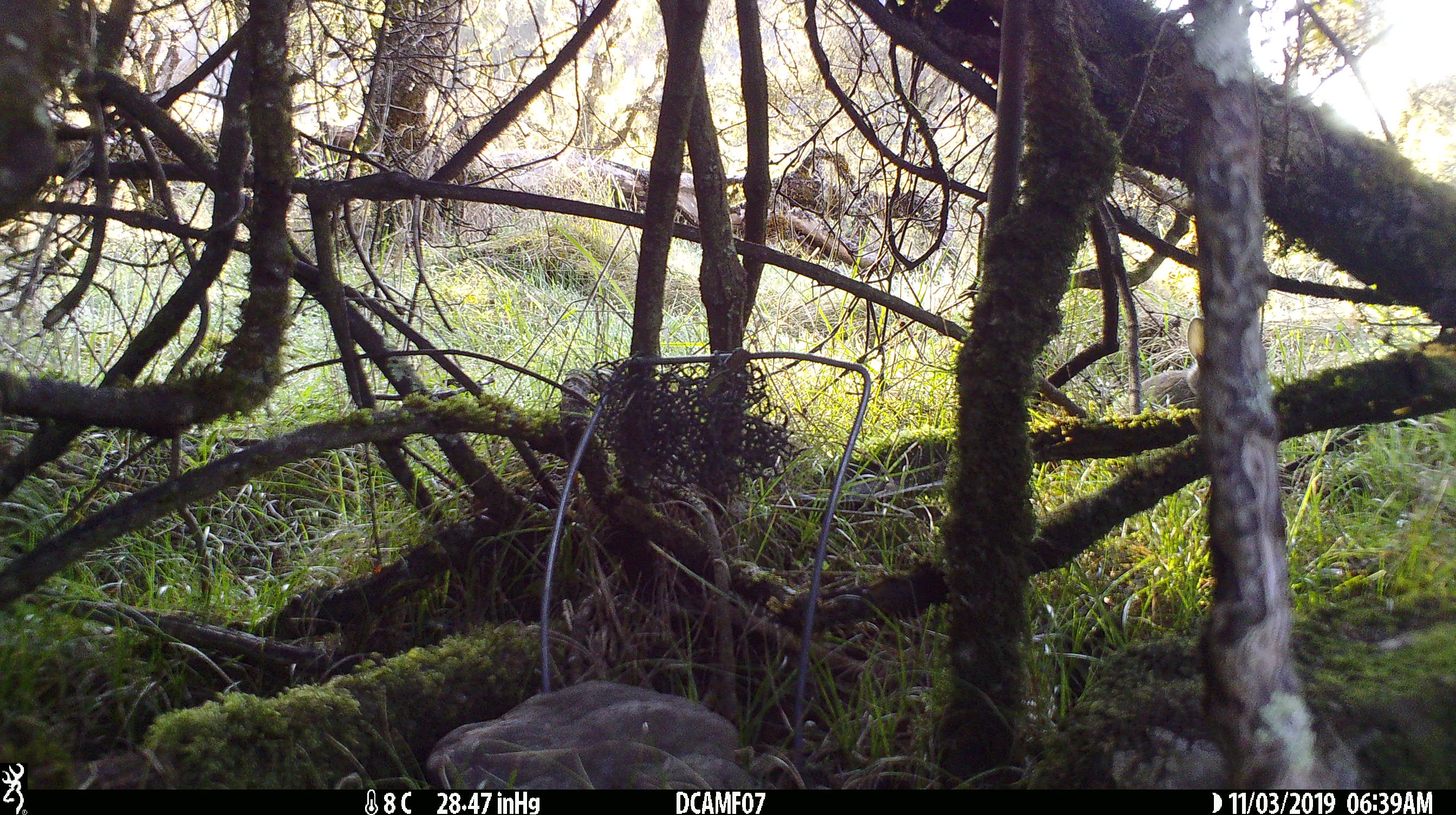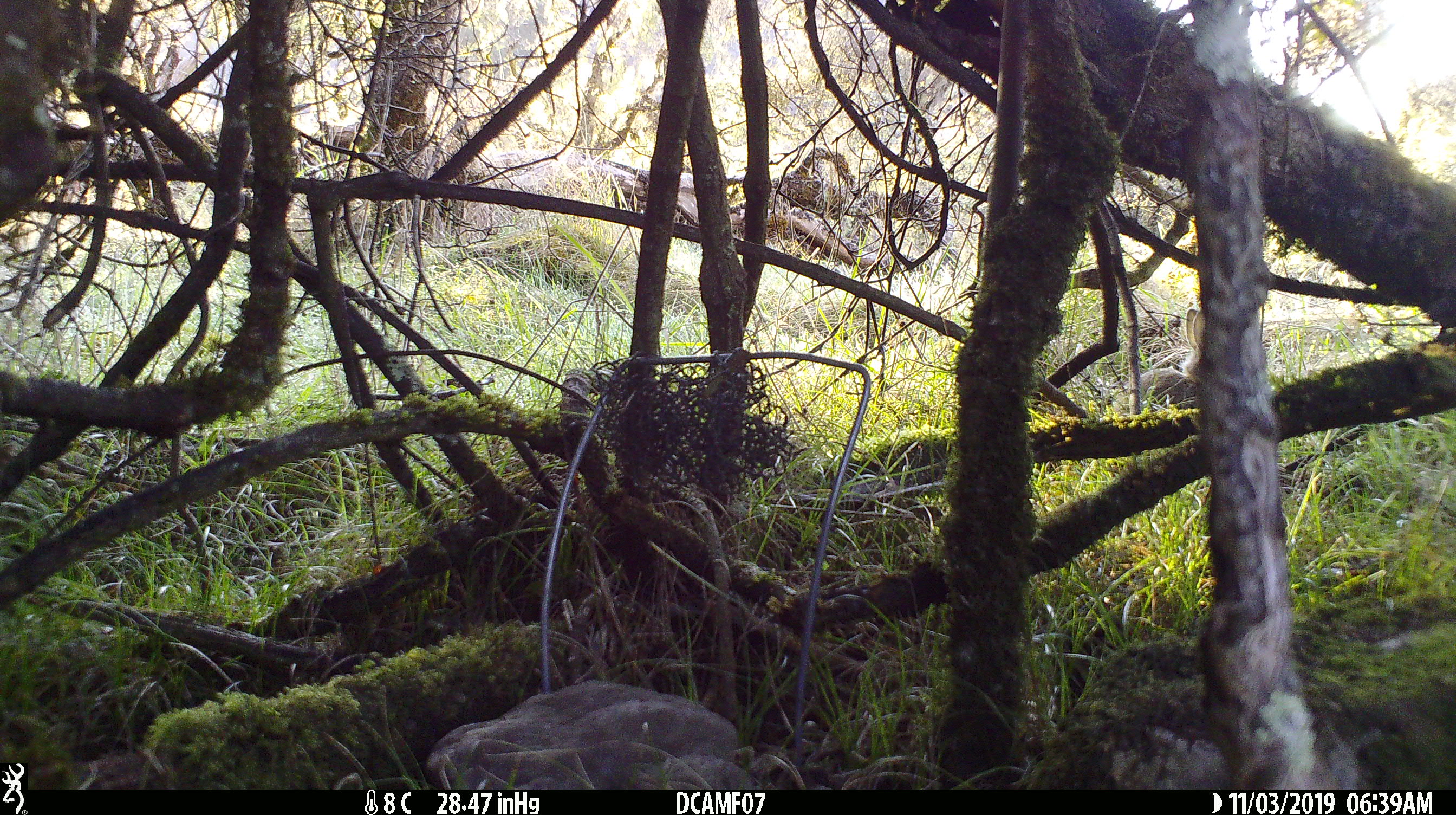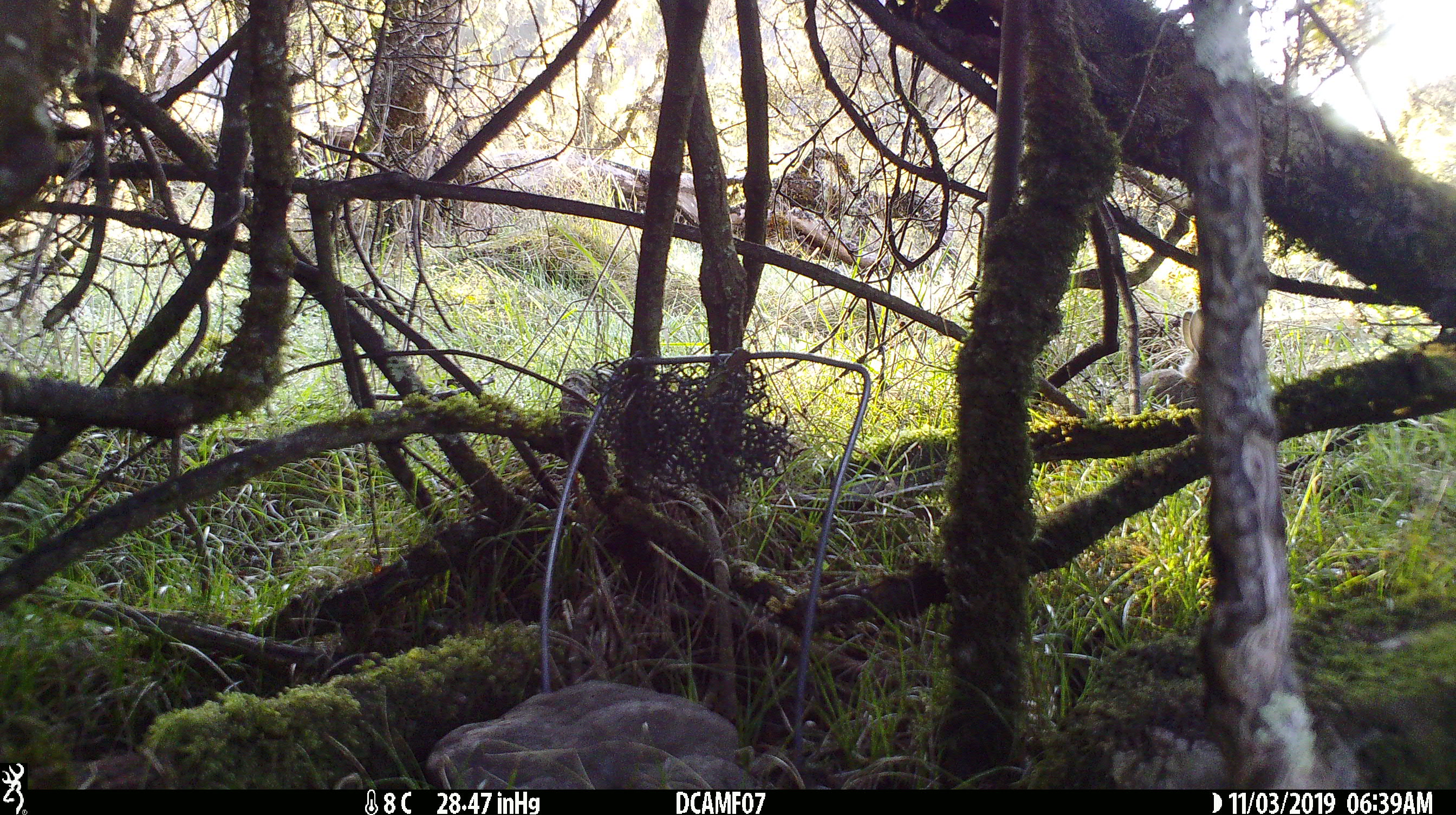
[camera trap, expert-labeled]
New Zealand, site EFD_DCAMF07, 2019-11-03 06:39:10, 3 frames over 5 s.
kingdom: Animalia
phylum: Chordata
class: Mammalia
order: Lagomorpha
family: Leporidae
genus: Oryctolagus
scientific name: Oryctolagus cuniculus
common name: european rabbit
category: rabbit